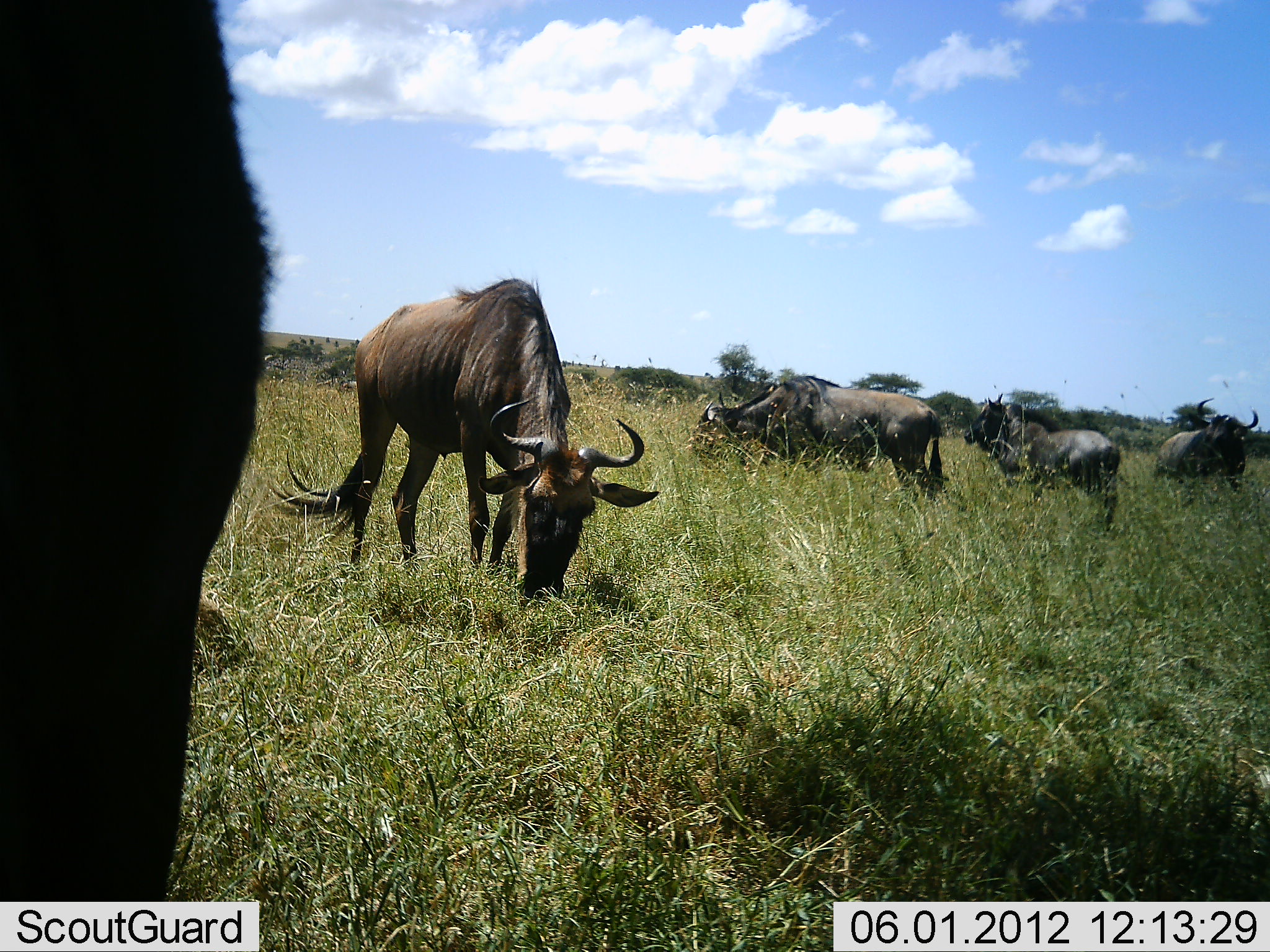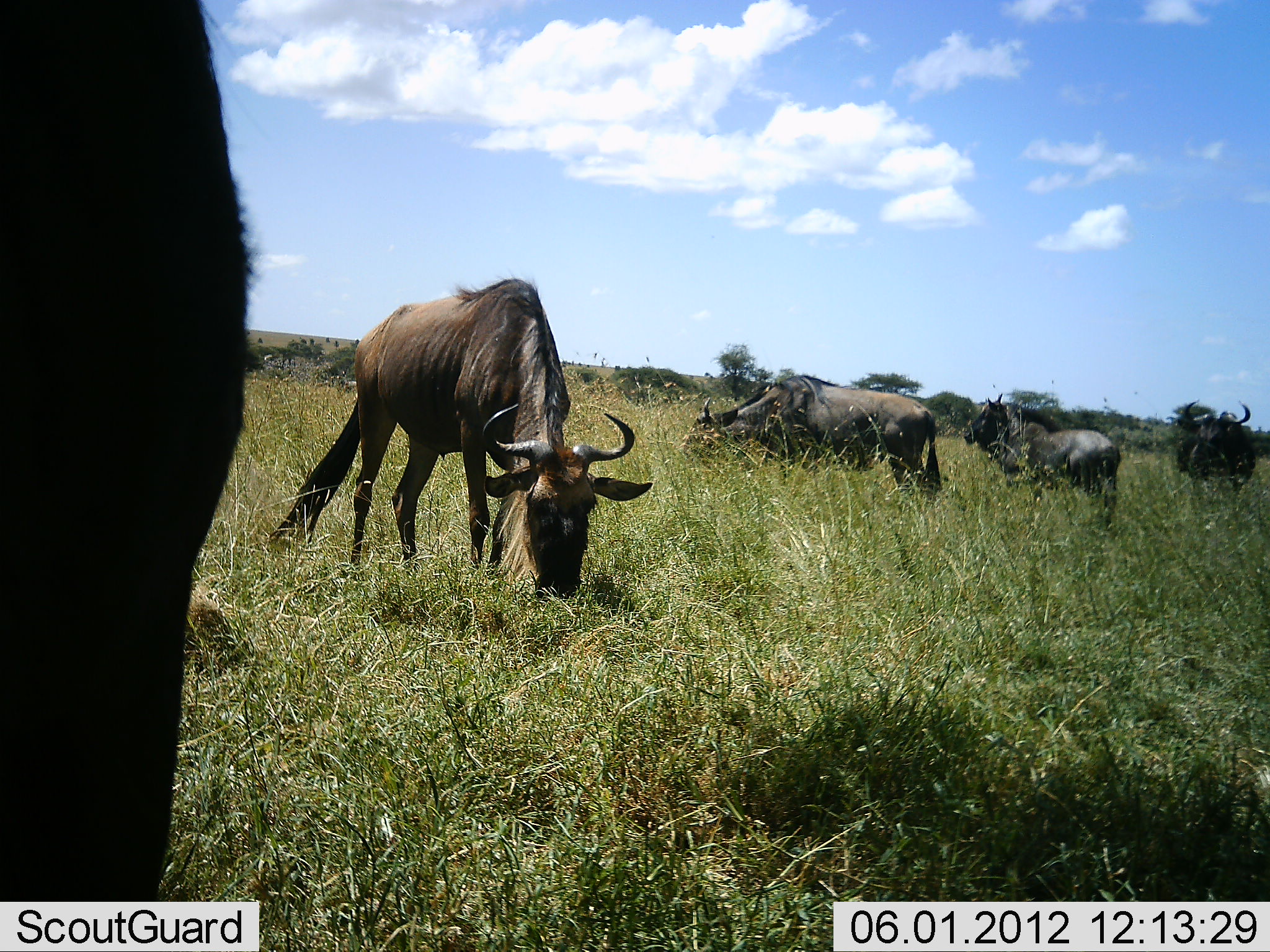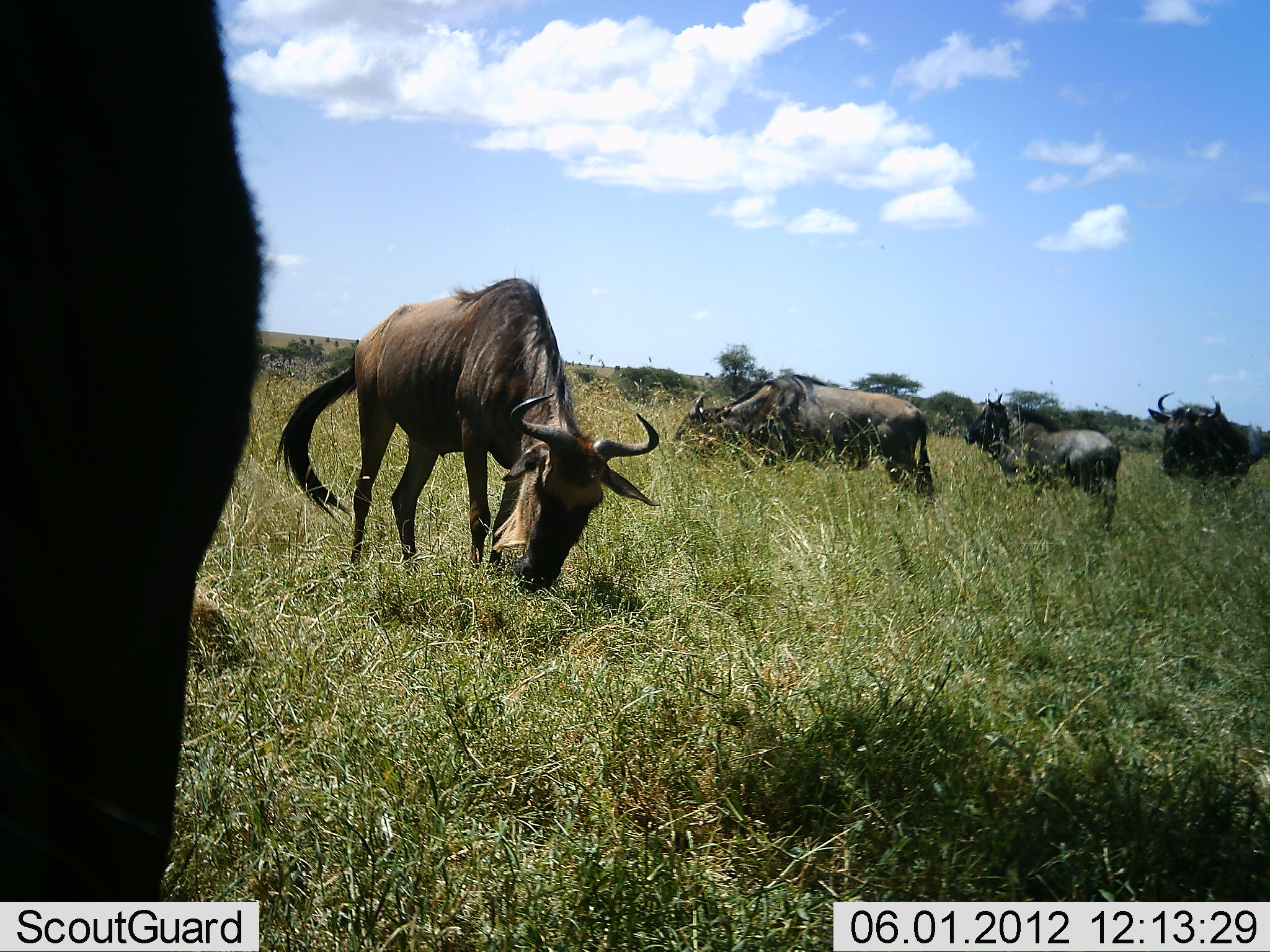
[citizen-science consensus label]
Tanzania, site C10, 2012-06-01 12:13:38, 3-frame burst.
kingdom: Animalia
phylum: Chordata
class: Mammalia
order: Artiodactyla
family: Bovidae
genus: Connochaetes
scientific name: Connochaetes taurinus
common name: blue wildebeest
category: wildebeest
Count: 5.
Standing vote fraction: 70%.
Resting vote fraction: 10%.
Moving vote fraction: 20%.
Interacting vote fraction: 0%.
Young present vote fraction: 0%.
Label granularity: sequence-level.